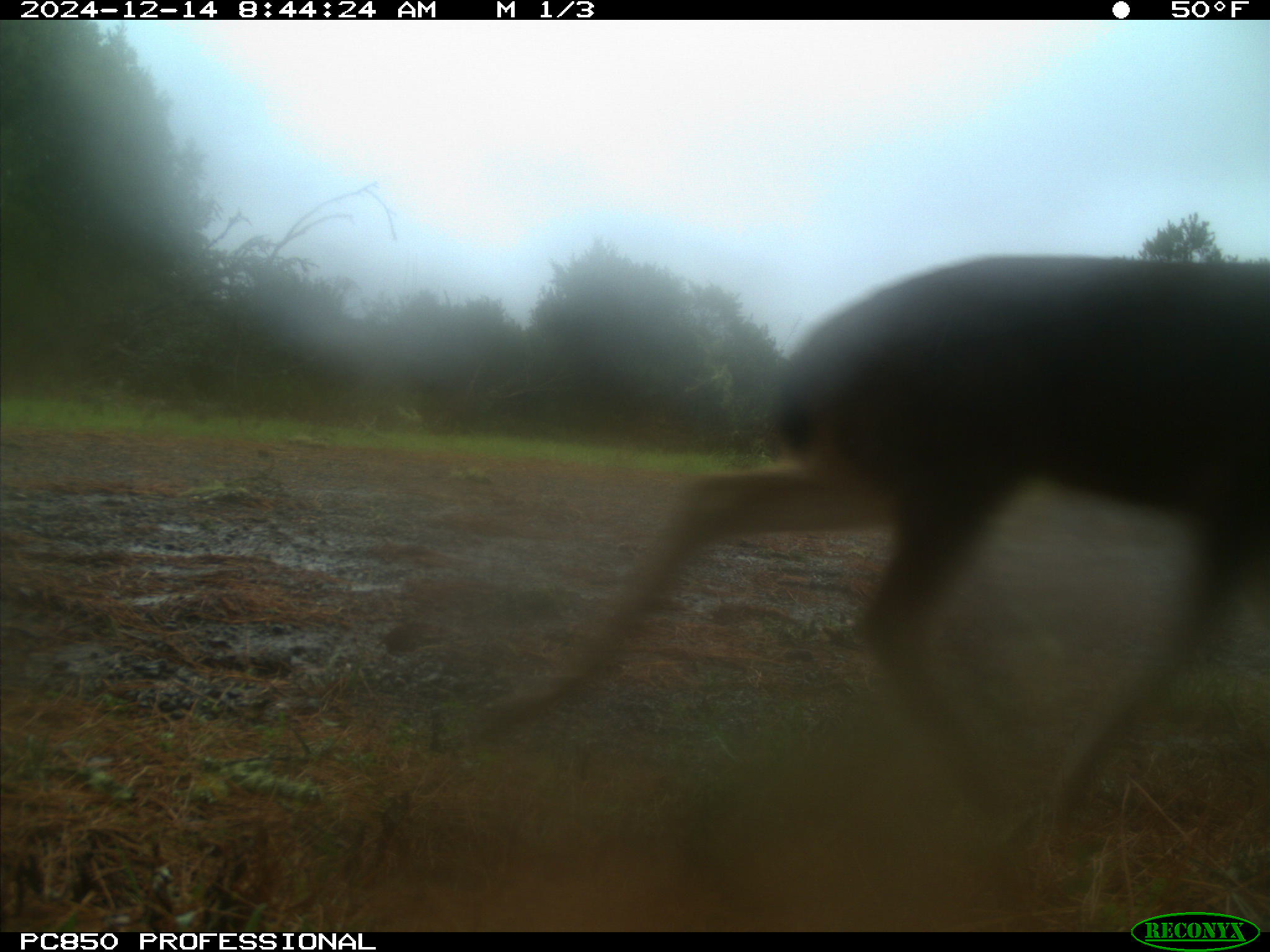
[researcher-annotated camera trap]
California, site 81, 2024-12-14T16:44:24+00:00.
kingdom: Animalia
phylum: Chordata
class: Mammalia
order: Artiodactyla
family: Cervidae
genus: Odocoileus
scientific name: Odocoileus hemionus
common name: mule deer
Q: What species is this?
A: Mule deer (Odocoileus hemionus).